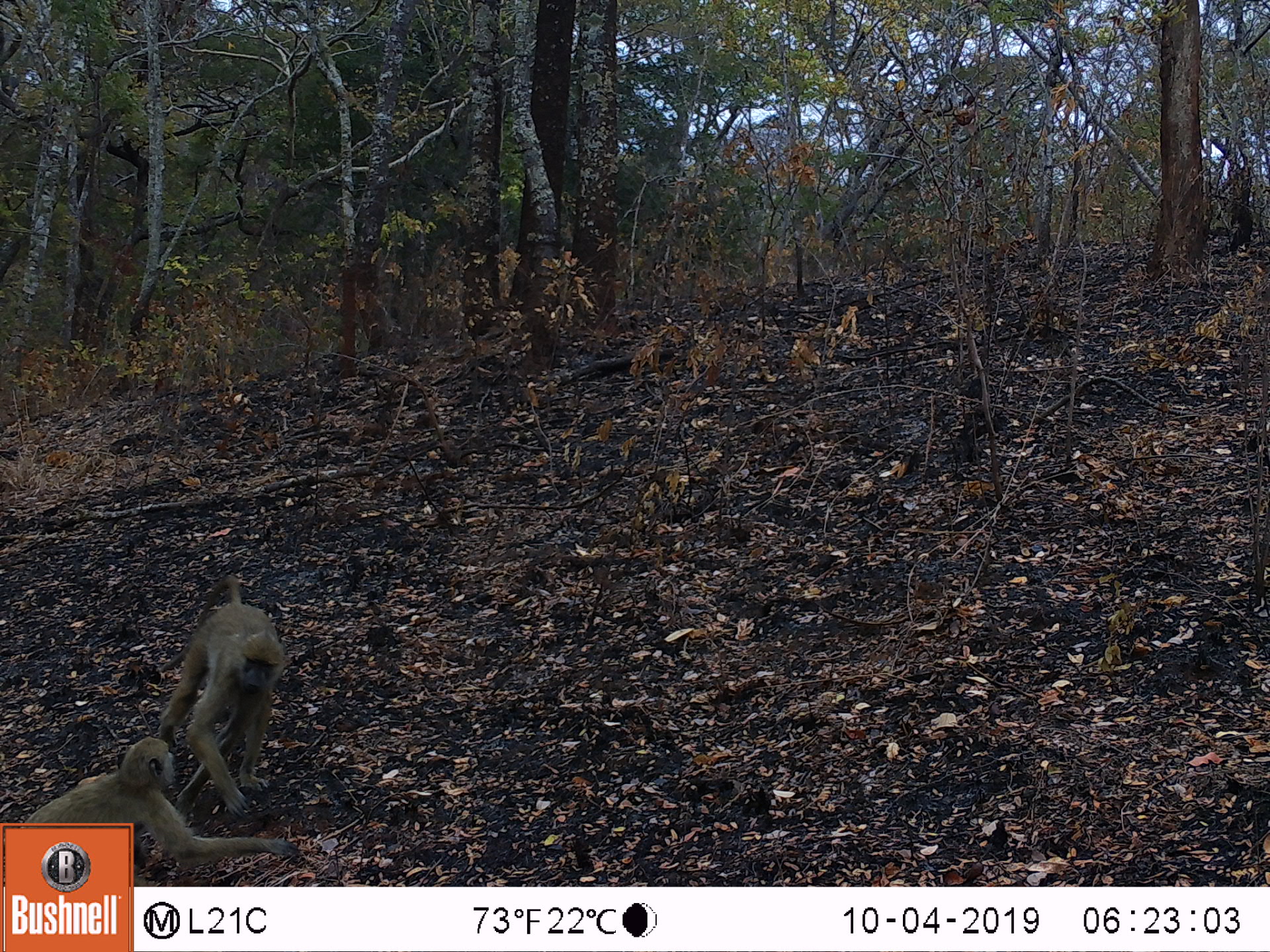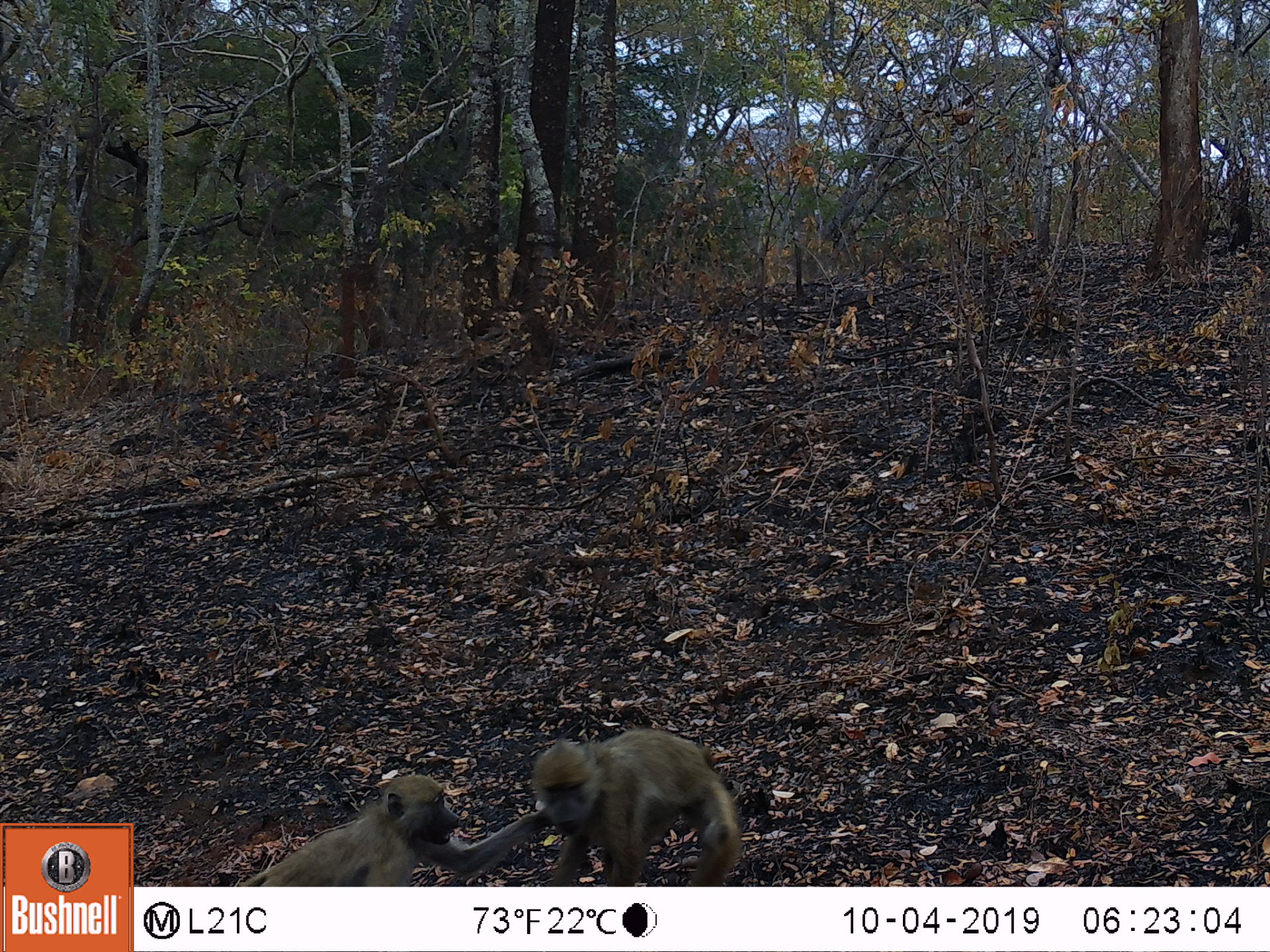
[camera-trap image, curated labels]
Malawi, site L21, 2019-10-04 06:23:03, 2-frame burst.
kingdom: Animalia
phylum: Chordata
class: Mammalia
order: Primates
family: Cercopithecidae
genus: Papio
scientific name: Papio cynocephalus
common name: yellow baboon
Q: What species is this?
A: Yellow baboon (Papio cynocephalus).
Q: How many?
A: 2.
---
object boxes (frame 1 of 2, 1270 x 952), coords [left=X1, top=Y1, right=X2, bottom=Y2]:
yellow baboon: [left=180, top=579, right=280, bottom=799]; [left=25, top=735, right=182, bottom=819]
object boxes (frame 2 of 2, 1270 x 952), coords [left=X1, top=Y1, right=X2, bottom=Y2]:
yellow baboon: [left=528, top=725, right=745, bottom=882]; [left=265, top=771, right=526, bottom=880]